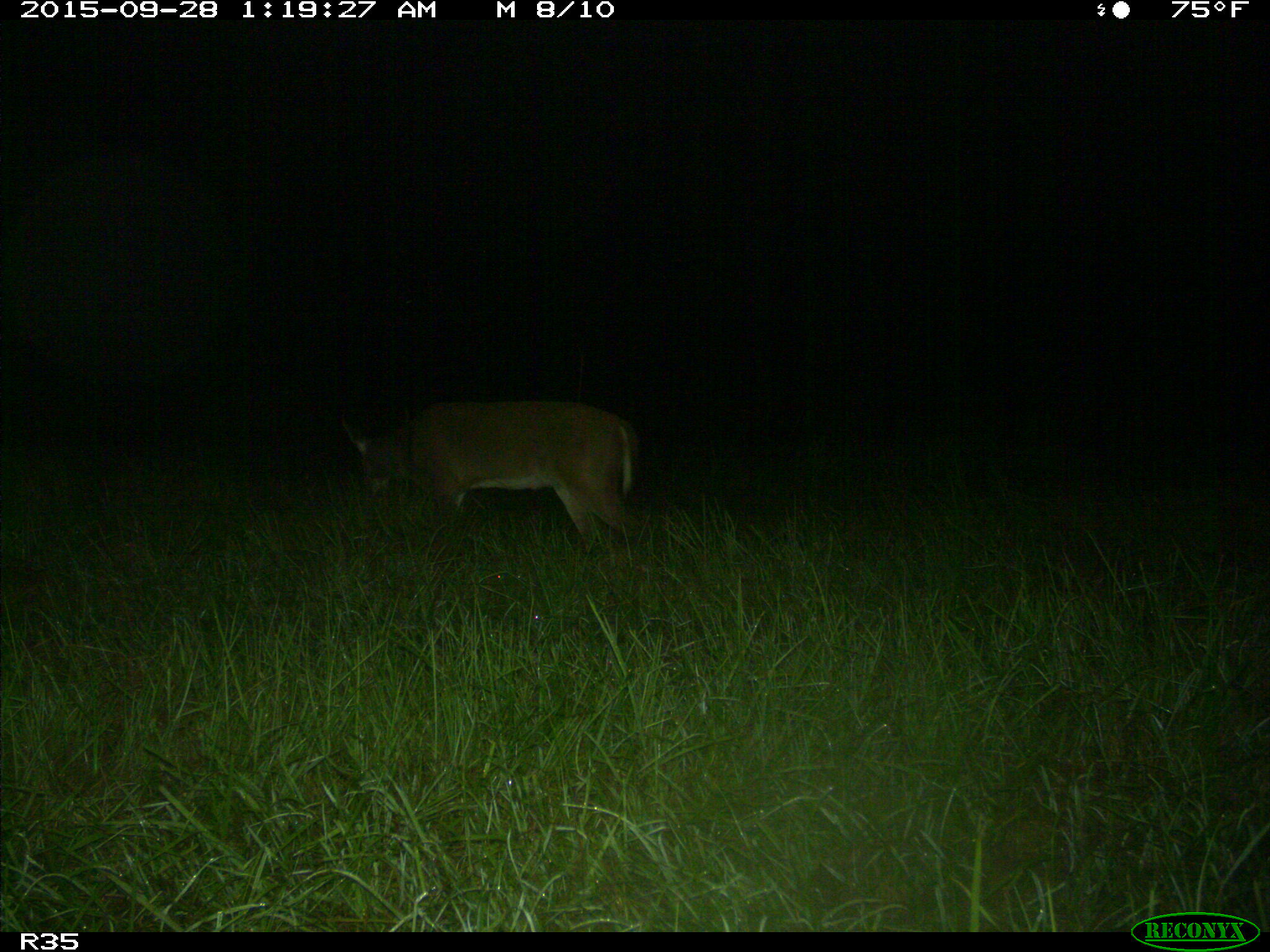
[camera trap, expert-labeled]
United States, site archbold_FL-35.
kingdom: Animalia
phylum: Chordata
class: Mammalia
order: Artiodactyla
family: Cervidae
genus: Odocoileus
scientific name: Odocoileus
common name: deer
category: unidentified deer